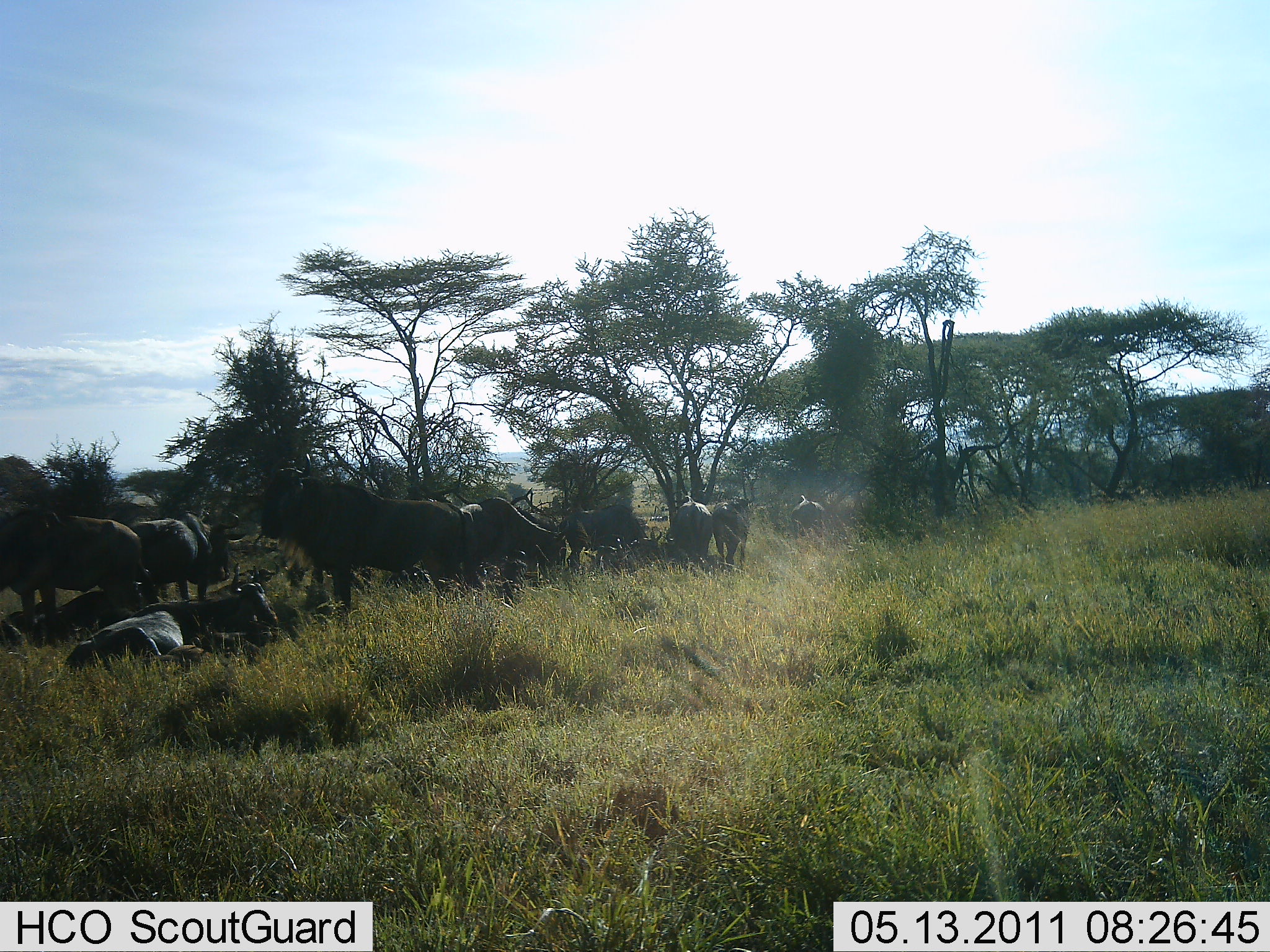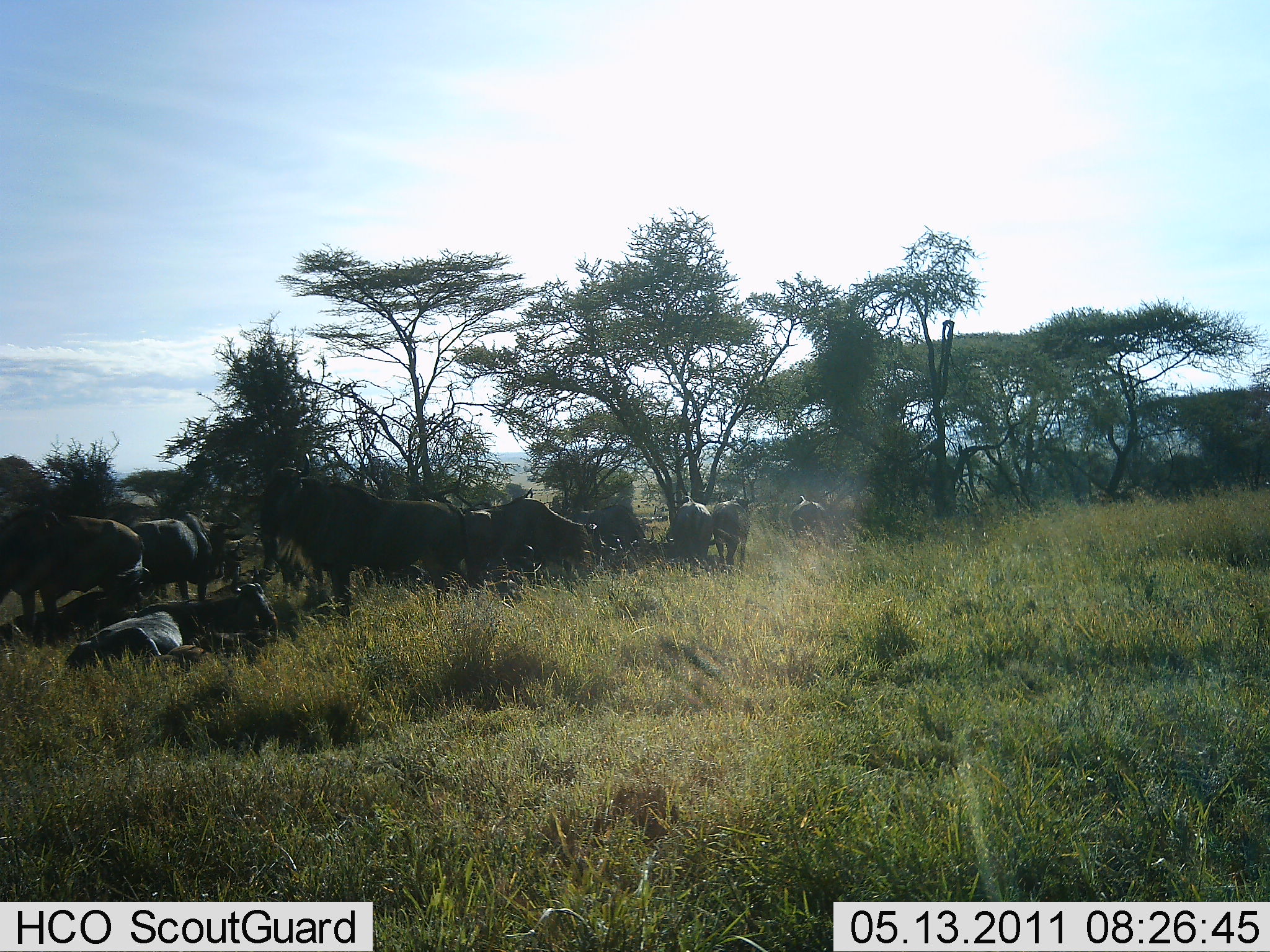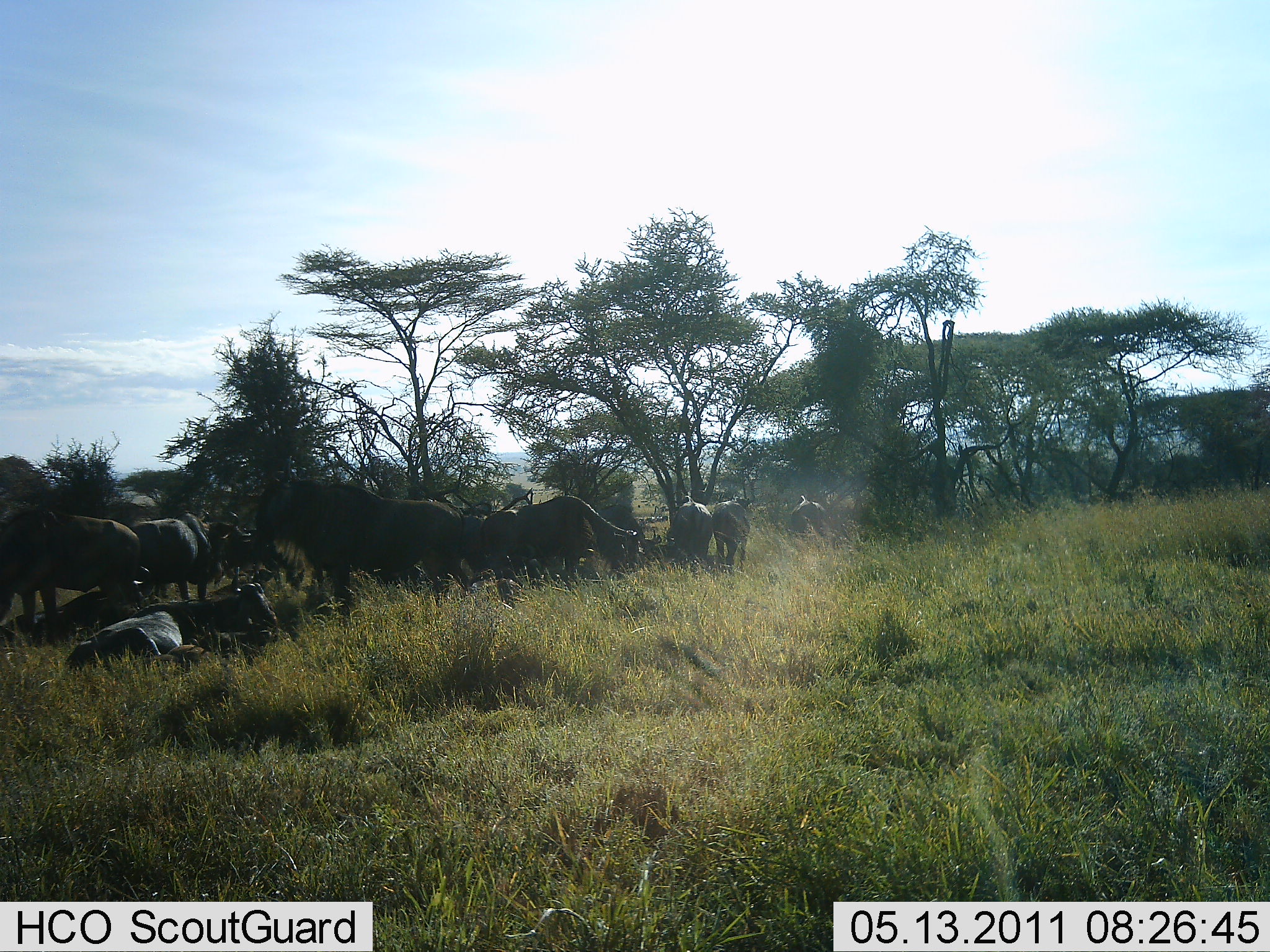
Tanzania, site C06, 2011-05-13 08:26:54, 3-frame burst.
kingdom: Animalia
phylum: Chordata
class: Mammalia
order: Artiodactyla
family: Bovidae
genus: Connochaetes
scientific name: Connochaetes taurinus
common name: blue wildebeest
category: wildebeest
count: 11-50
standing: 70%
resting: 100%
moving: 40%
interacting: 0%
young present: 0%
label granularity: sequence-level